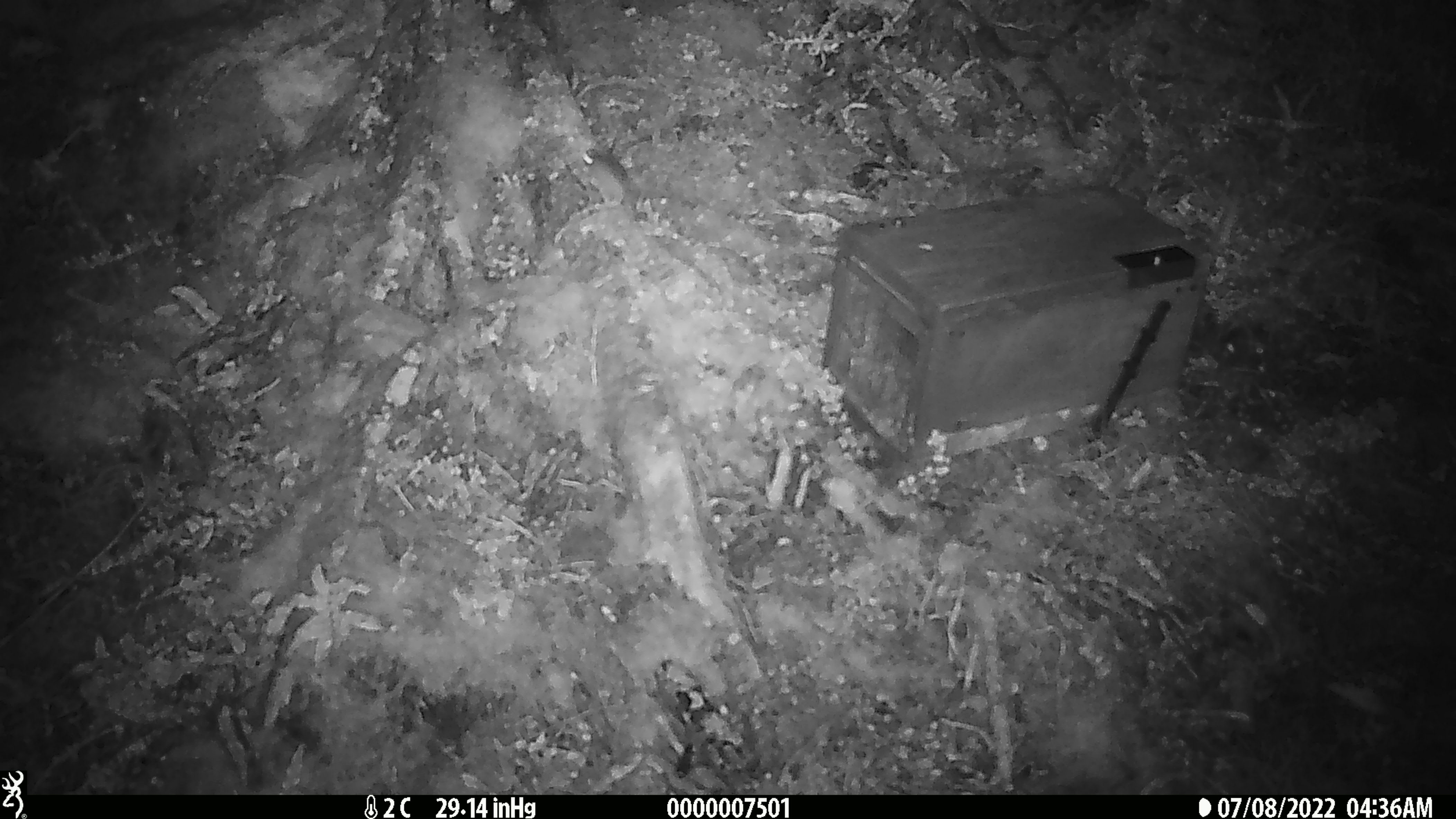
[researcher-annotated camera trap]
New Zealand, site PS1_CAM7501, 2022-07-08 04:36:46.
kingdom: Animalia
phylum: Chordata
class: Mammalia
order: Rodentia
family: Muridae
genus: Mus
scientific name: Mus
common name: mouse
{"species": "mouse (Mus)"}